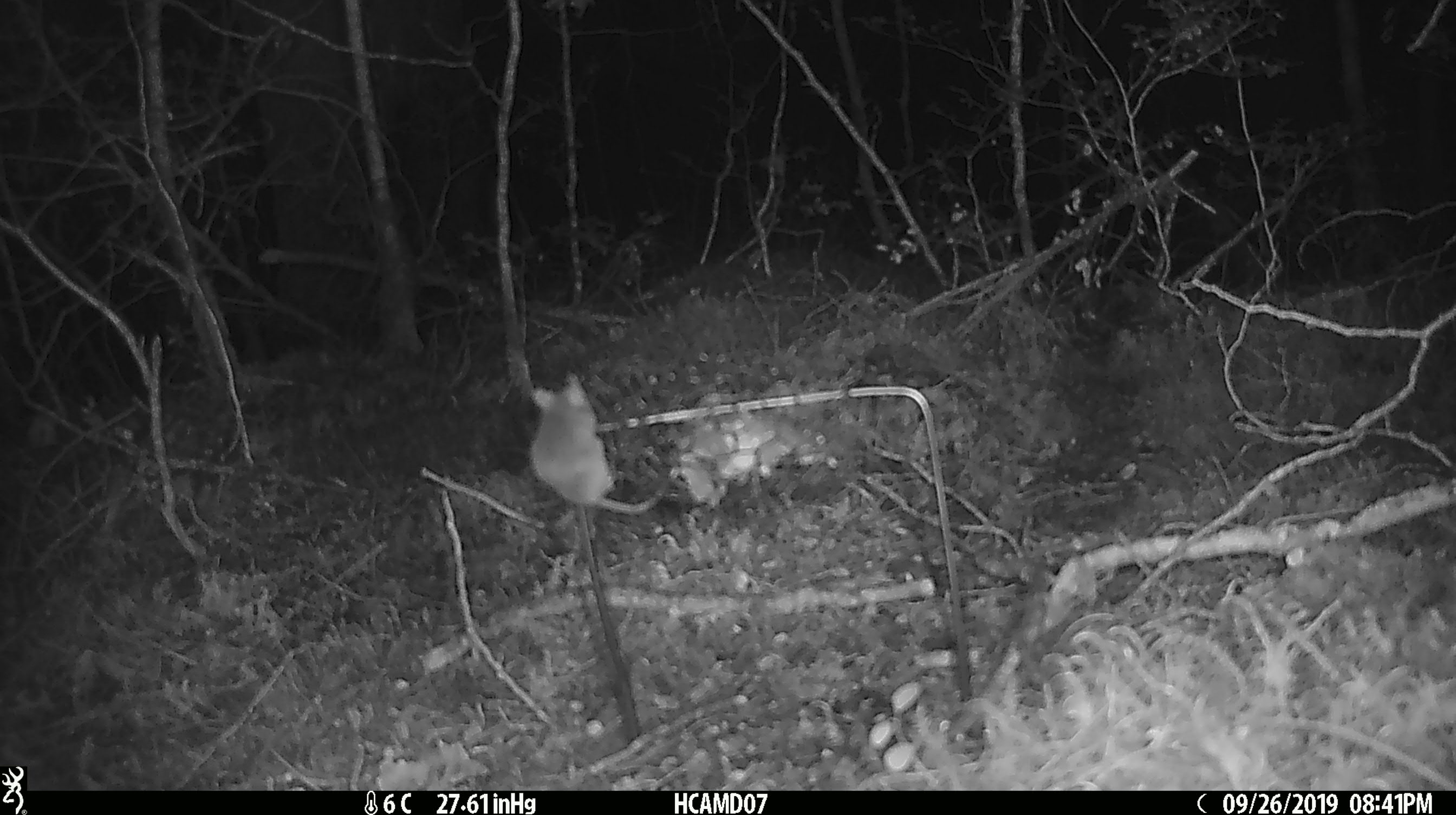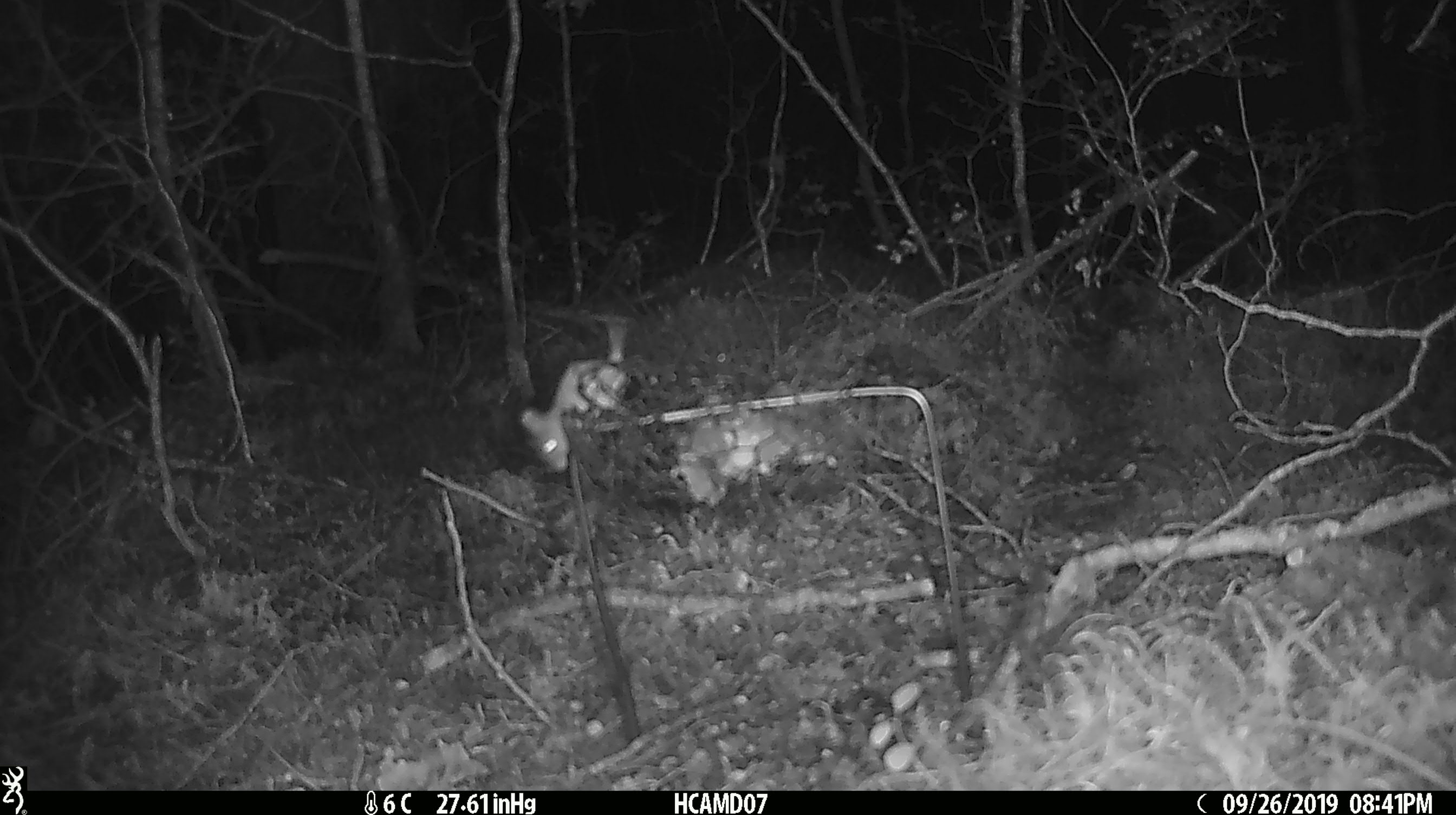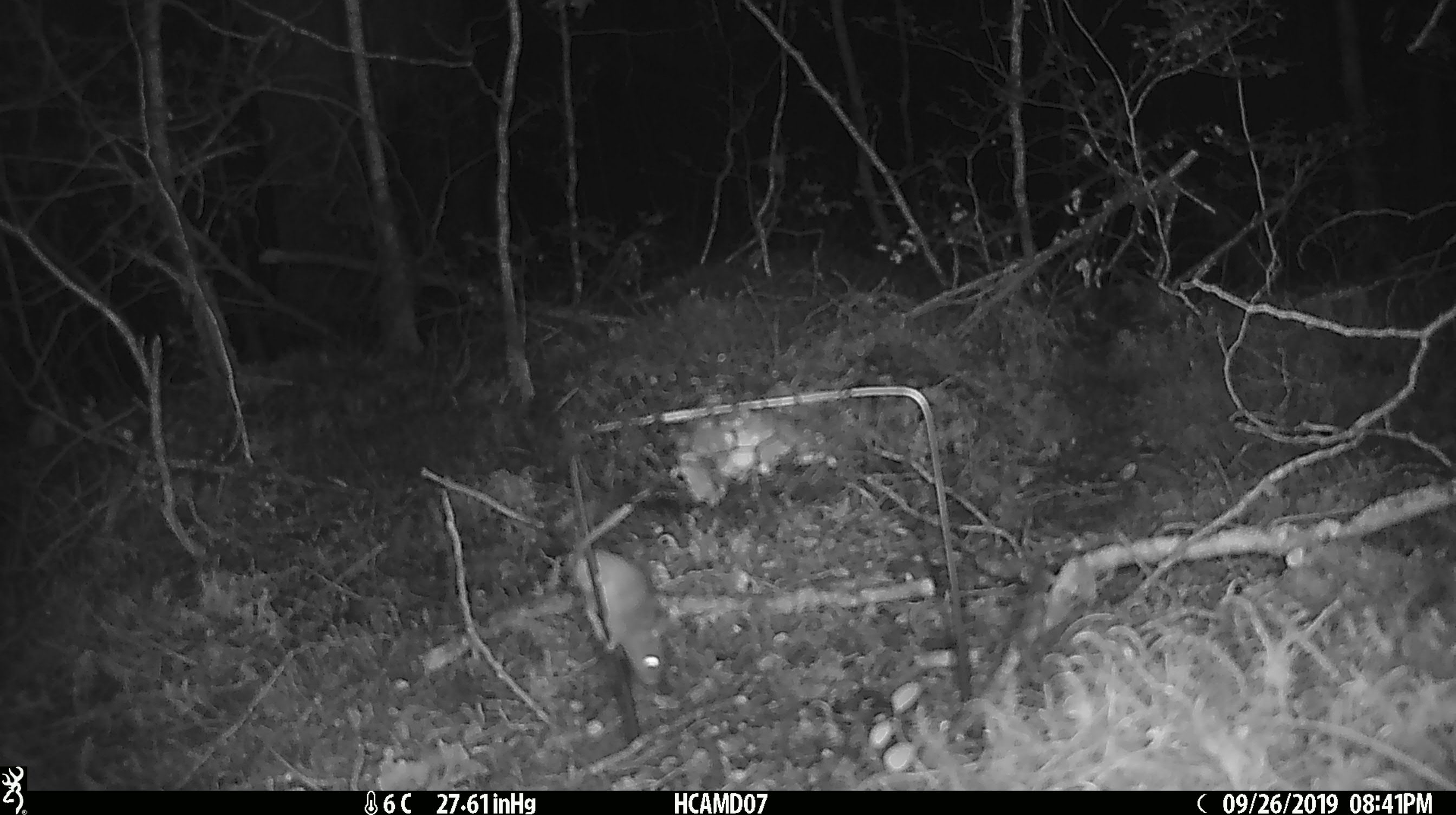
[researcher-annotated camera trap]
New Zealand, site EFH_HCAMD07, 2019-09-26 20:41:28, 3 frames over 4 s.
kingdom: Animalia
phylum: Chordata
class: Mammalia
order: Rodentia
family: Muridae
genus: Mus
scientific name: Mus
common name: mouse